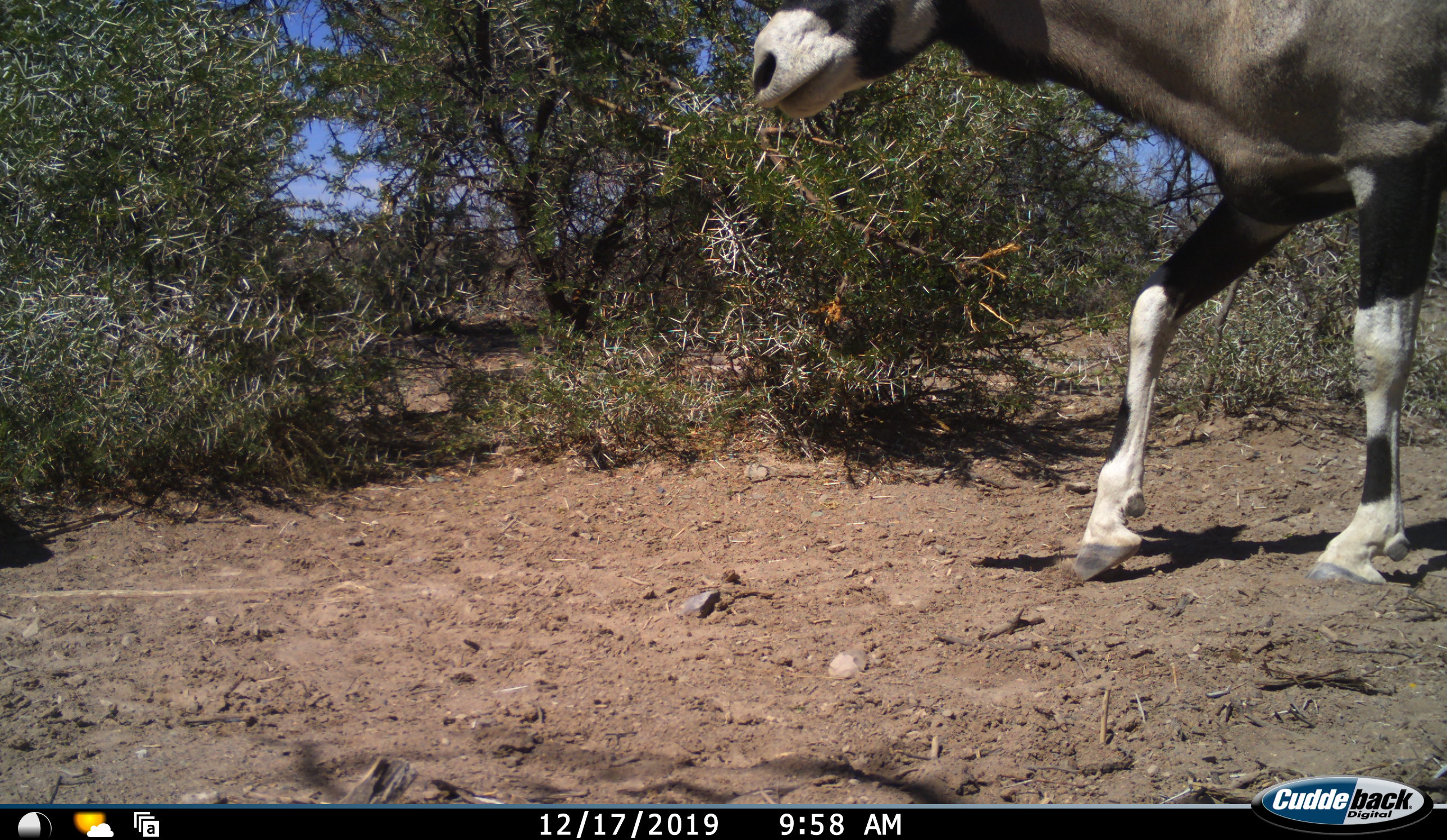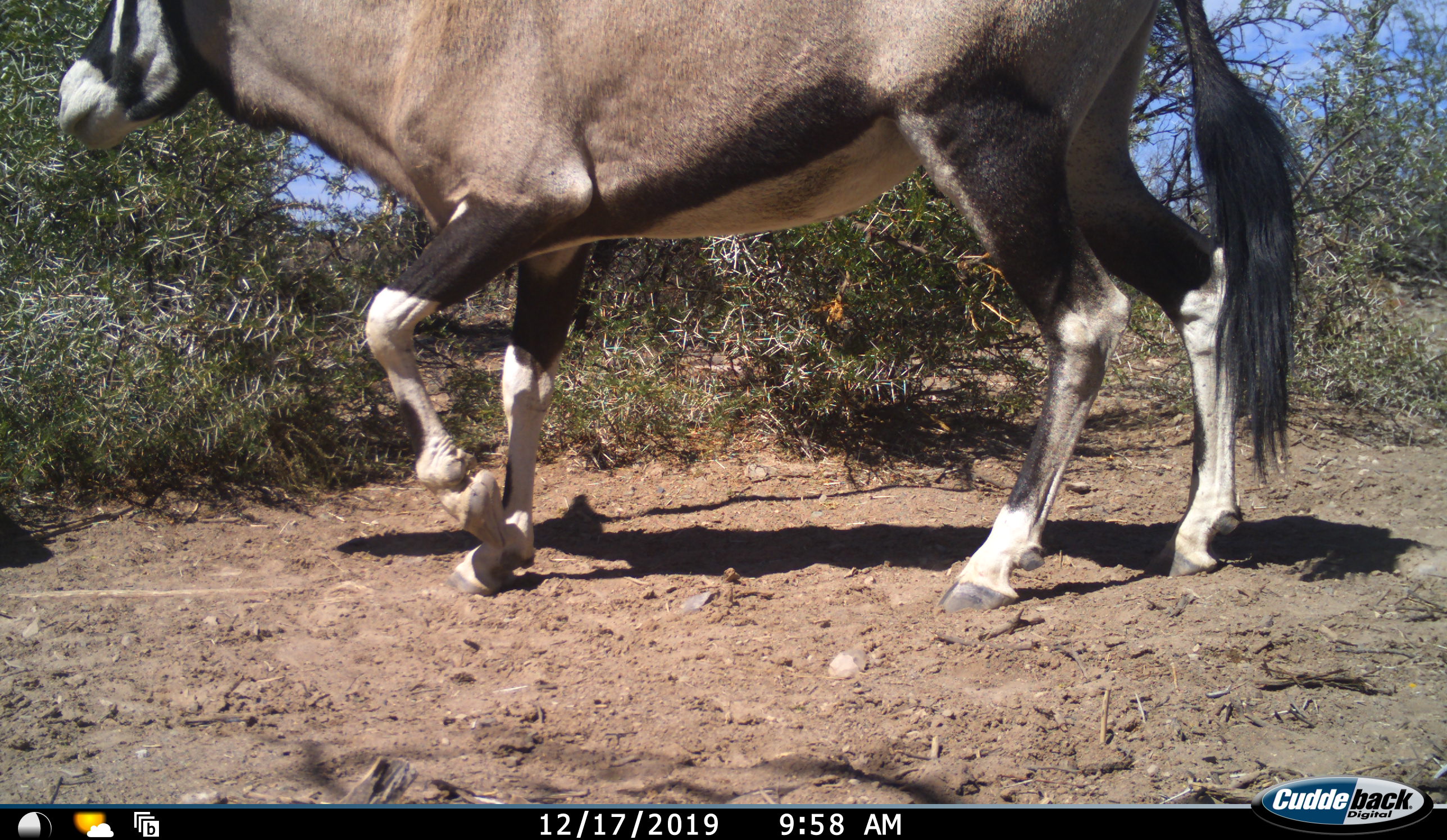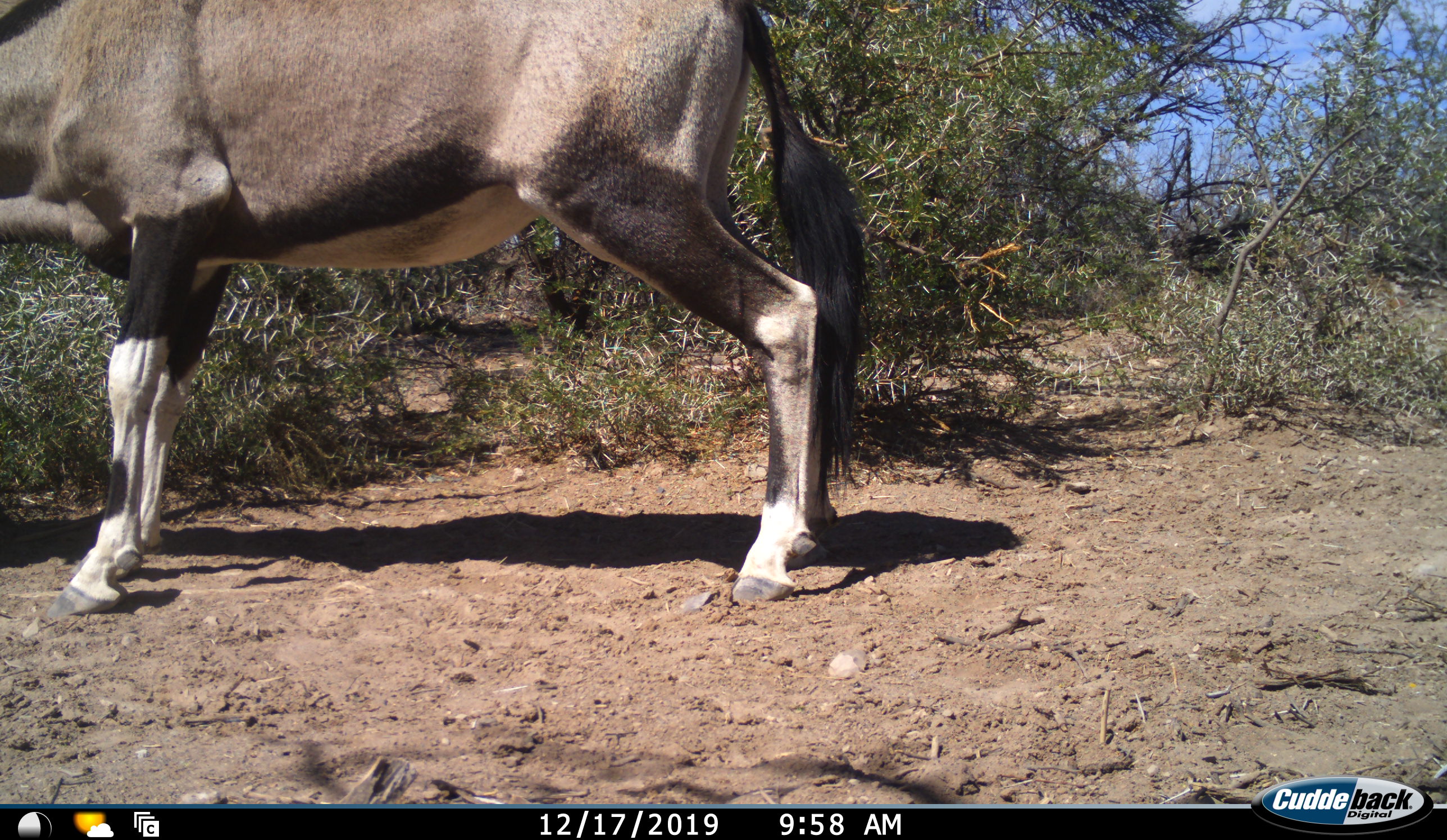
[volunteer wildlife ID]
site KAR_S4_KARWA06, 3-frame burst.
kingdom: Animalia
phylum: Chordata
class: Mammalia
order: Artiodactyla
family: Bovidae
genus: Oryx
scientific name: Oryx gazella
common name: gemsbok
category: oryx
Oryx (gemsbok) (Oryx gazella), count 1. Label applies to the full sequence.